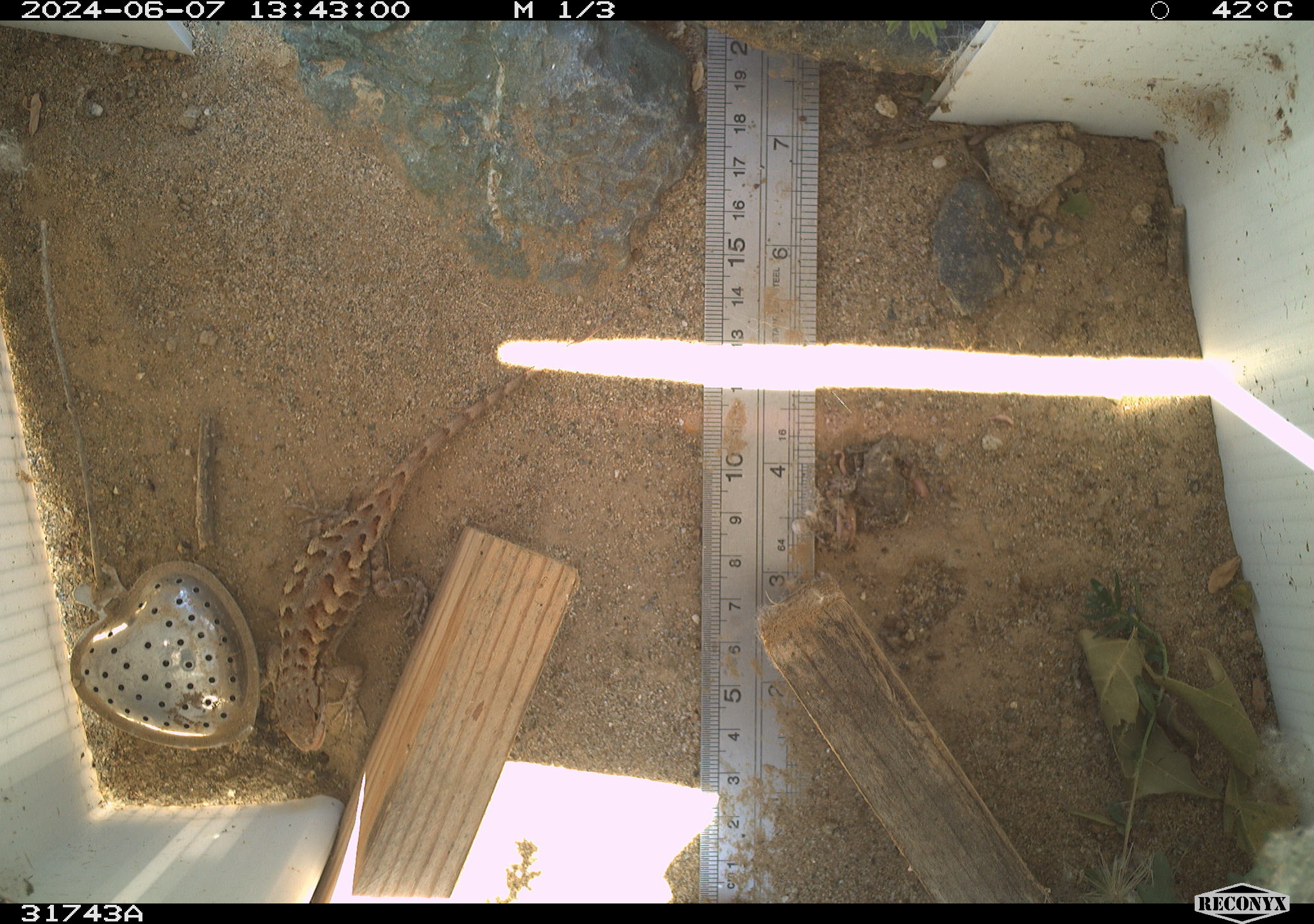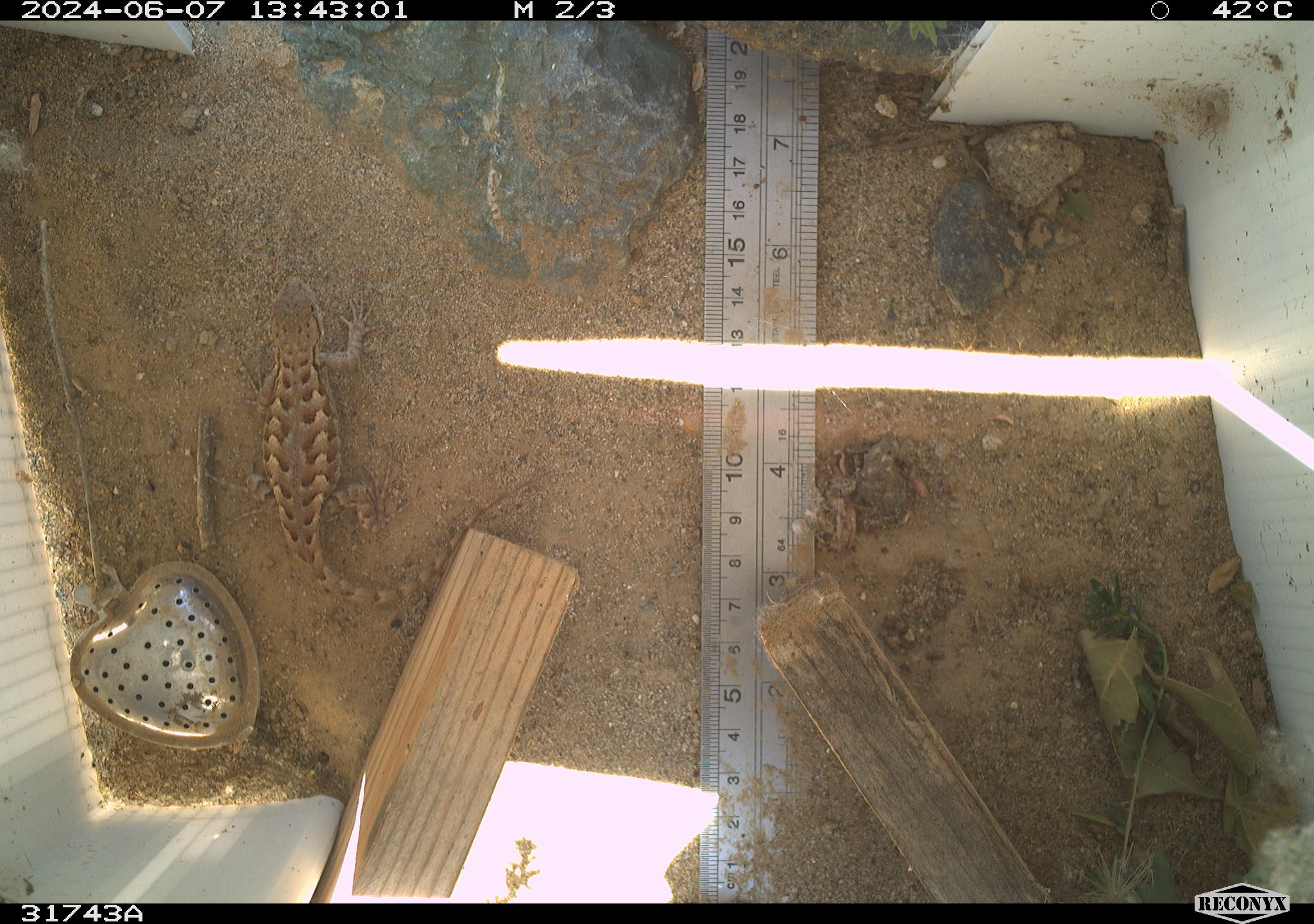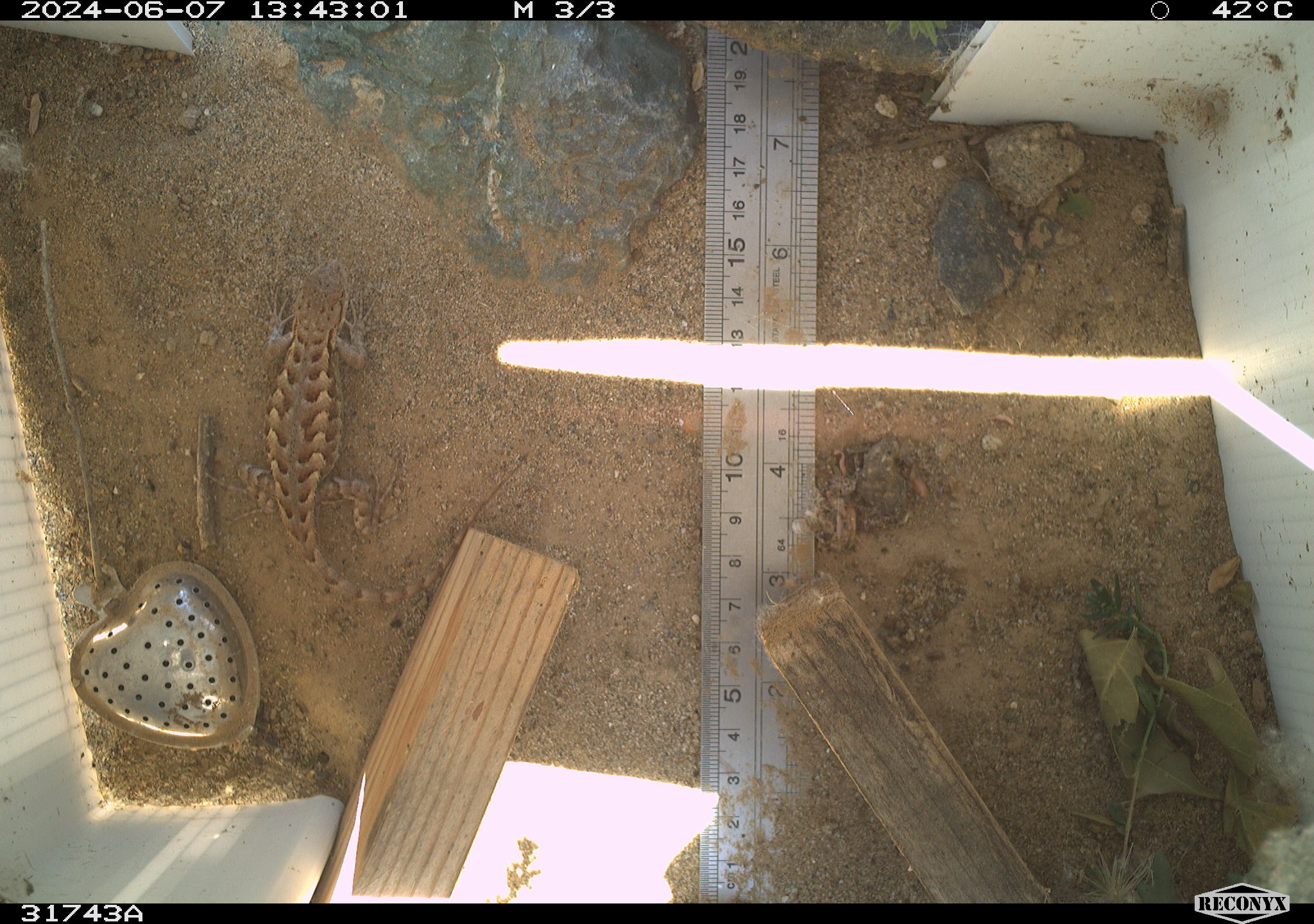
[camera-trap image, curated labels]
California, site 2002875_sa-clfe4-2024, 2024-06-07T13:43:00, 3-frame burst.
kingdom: Animalia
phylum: Chordata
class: Reptilia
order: Squamata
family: Phrynosomatidae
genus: Sceloporus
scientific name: Sceloporus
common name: spiny lizards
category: sceloporus species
Sceloporus species (spiny lizards) (Sceloporus).